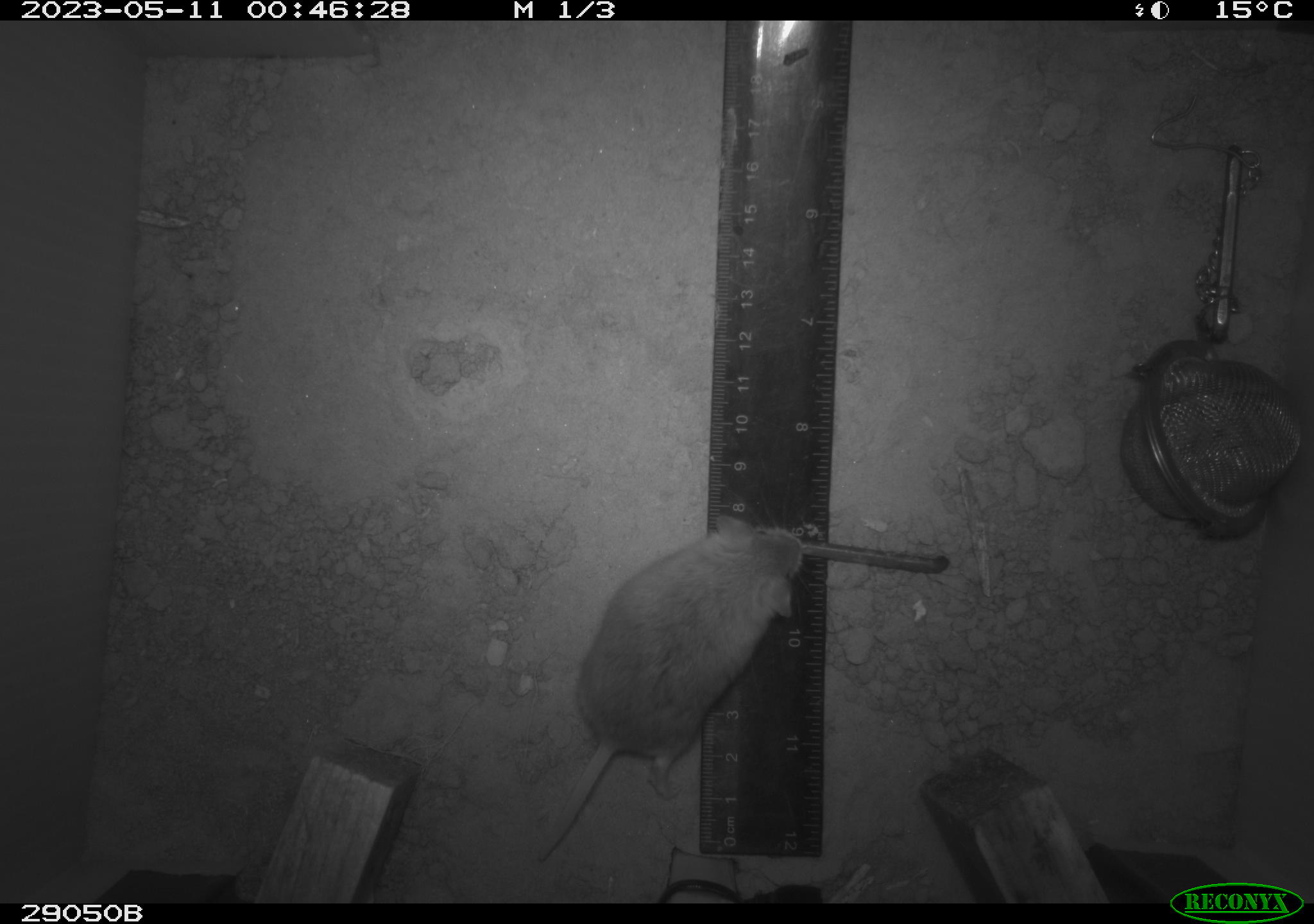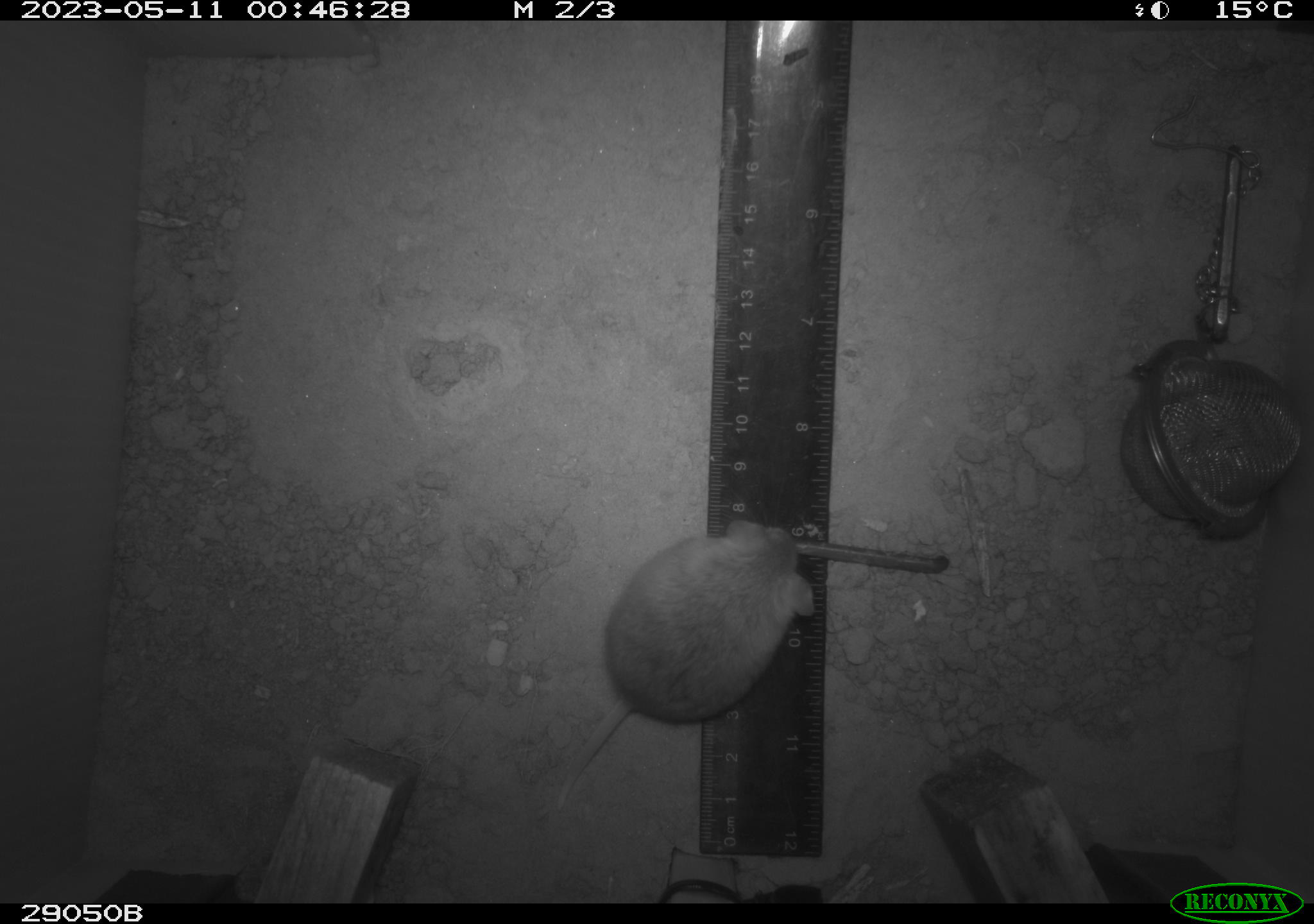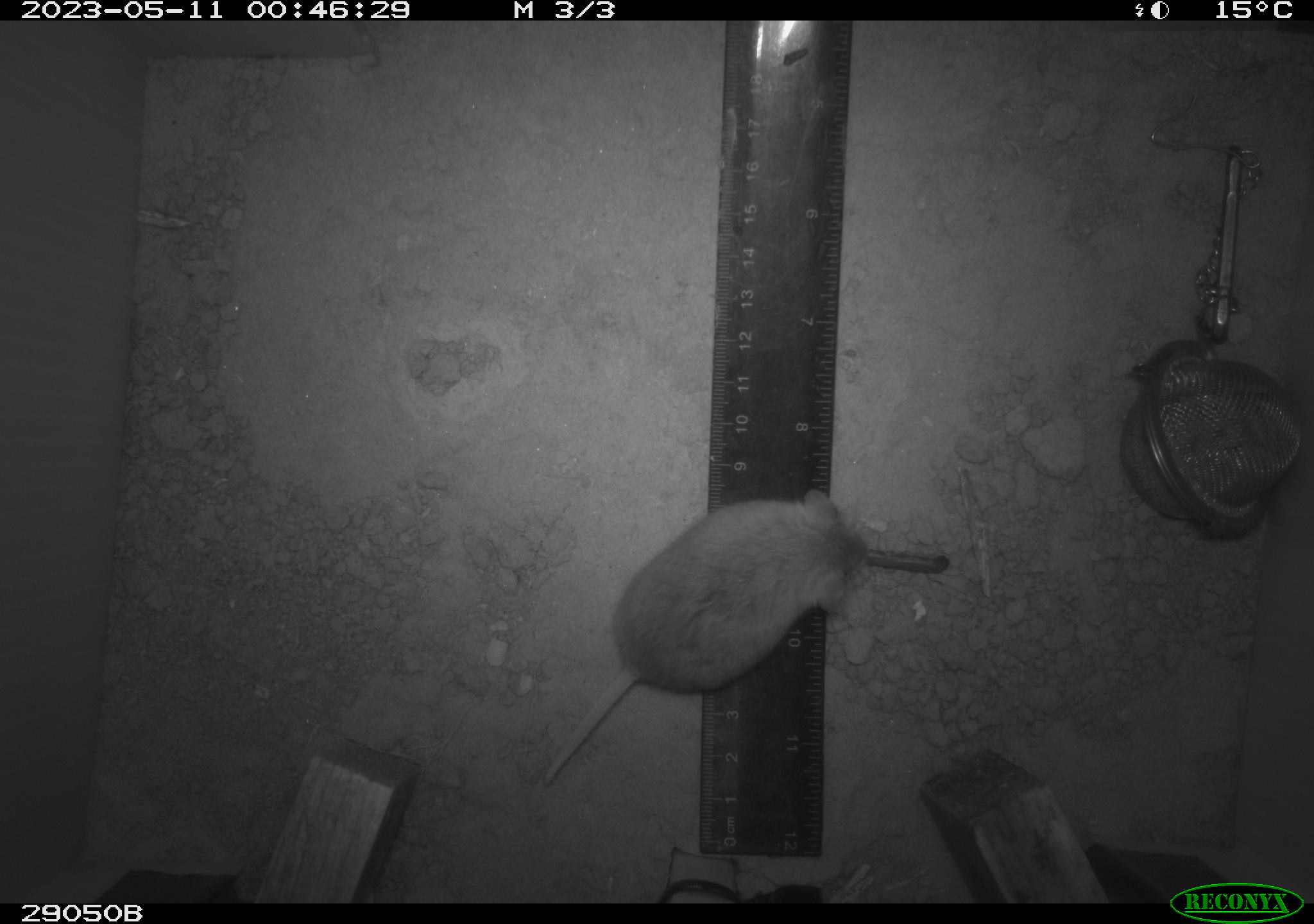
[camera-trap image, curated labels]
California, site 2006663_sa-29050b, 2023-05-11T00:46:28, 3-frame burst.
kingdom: Animalia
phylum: Chordata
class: Mammalia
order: Rodentia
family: Cricetidae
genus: Peromyscus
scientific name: Peromyscus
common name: deer mice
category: peromyscus species